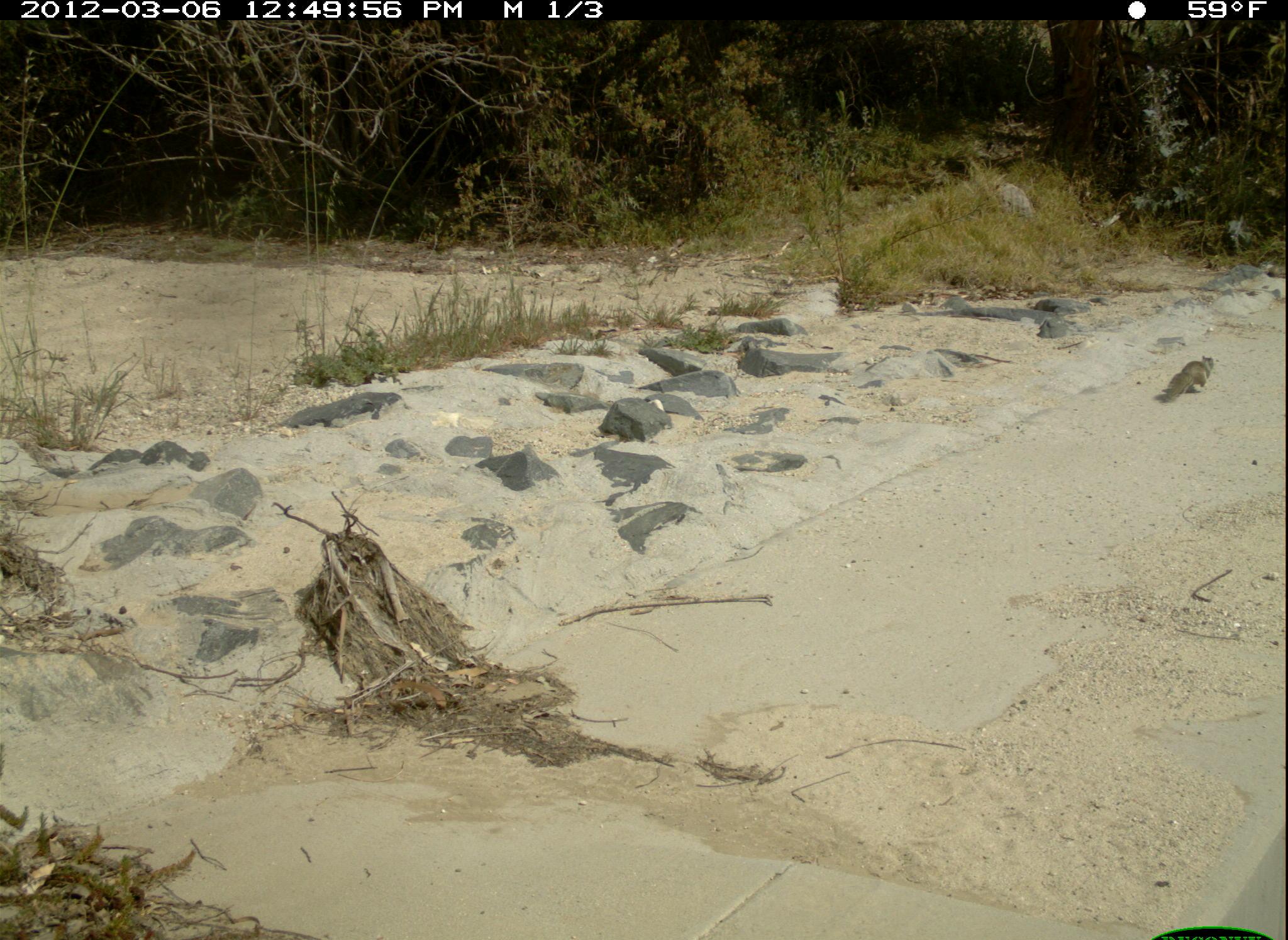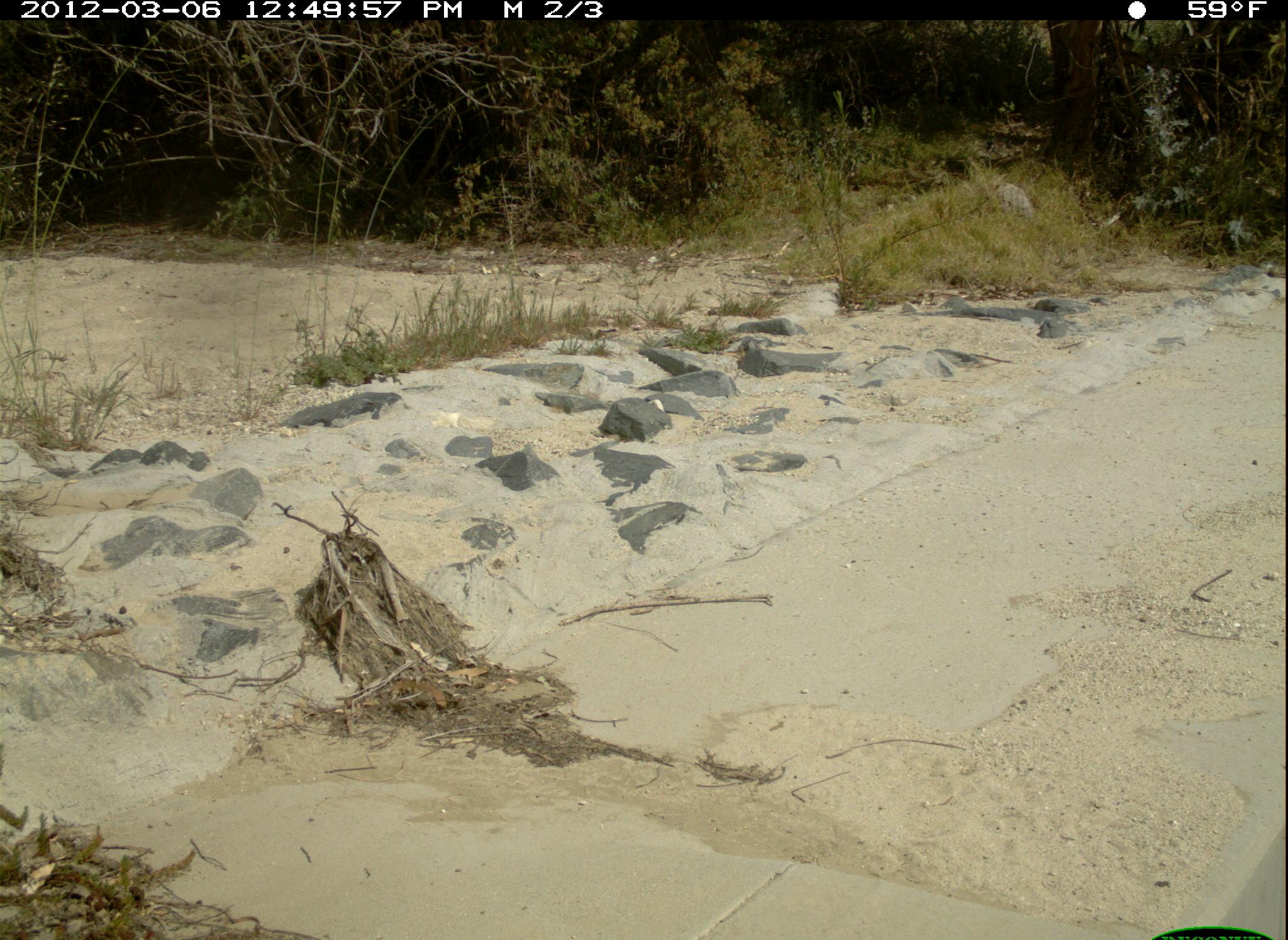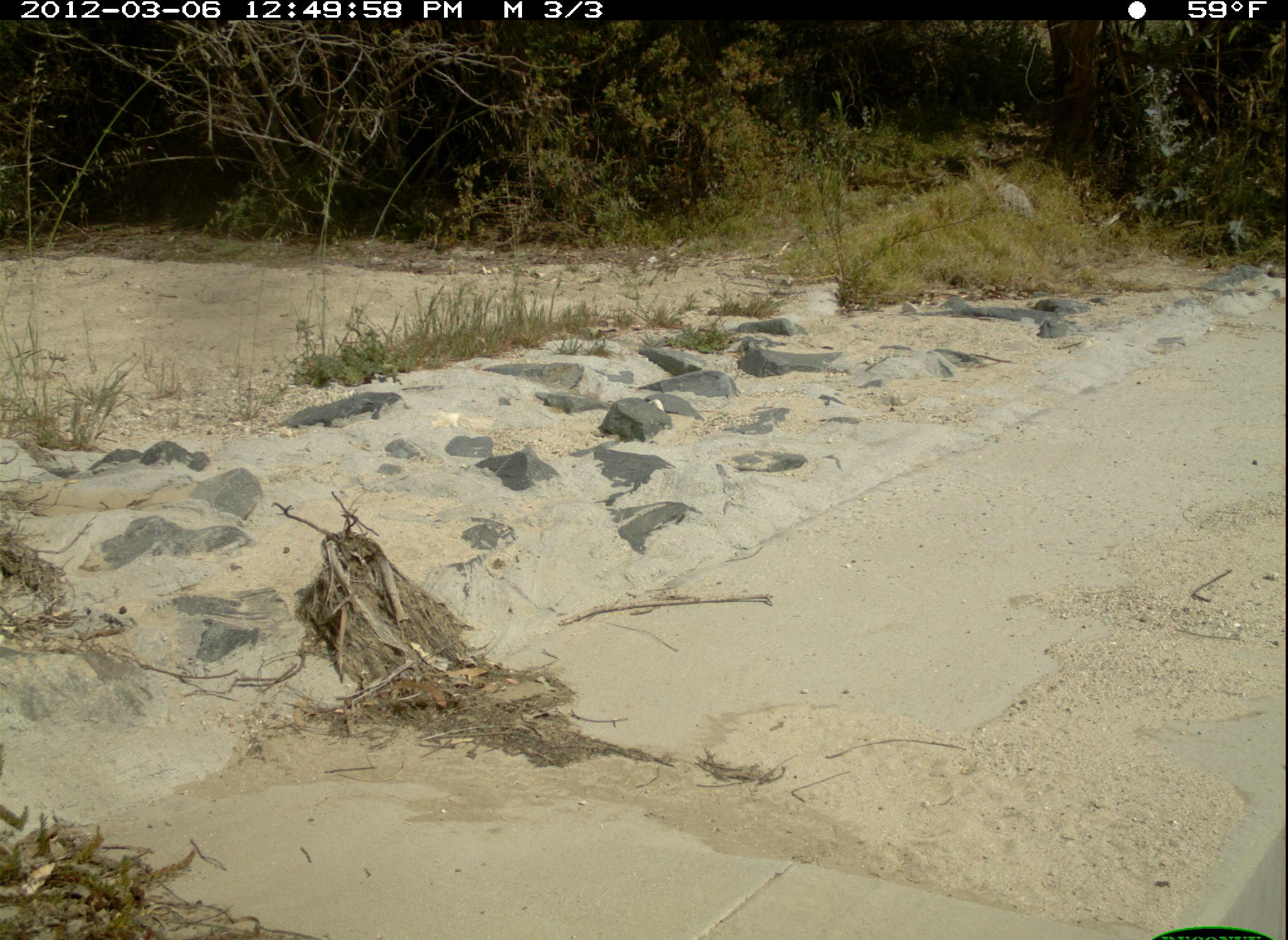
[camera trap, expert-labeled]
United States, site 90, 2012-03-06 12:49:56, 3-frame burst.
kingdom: Animalia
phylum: Chordata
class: Mammalia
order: Rodentia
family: Sciuridae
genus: Sciurus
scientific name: Sciurus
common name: squirrel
Squirrel (Sciurus).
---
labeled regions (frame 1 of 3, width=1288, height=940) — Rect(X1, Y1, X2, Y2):
squirrel: Rect(1158, 351, 1219, 409)